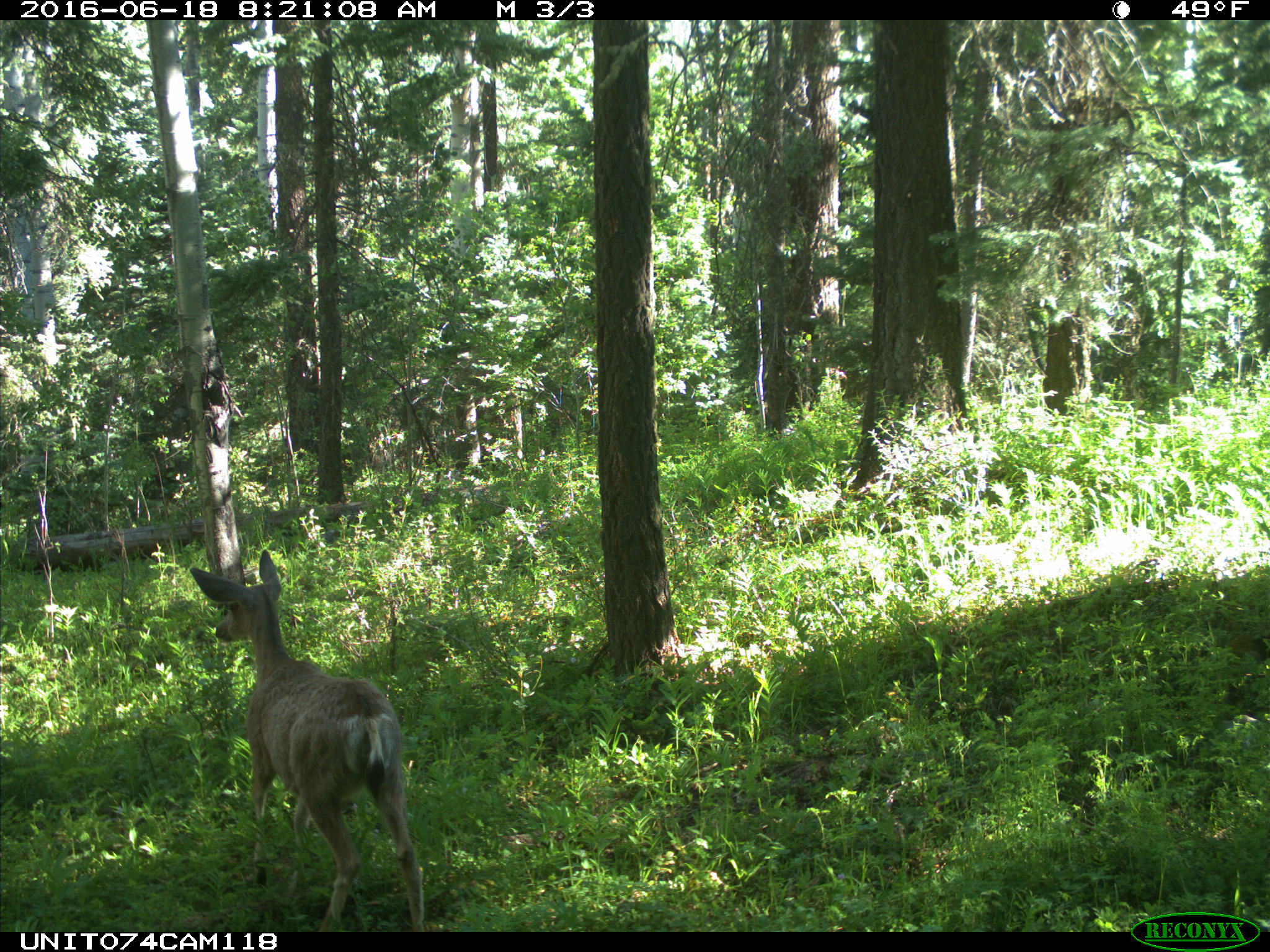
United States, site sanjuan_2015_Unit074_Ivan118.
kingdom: Animalia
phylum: Chordata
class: Mammalia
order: Artiodactyla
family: Cervidae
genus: Odocoileus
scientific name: Odocoileus hemionus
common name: mule deer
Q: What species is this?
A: Odocoileus hemionus (mule deer).